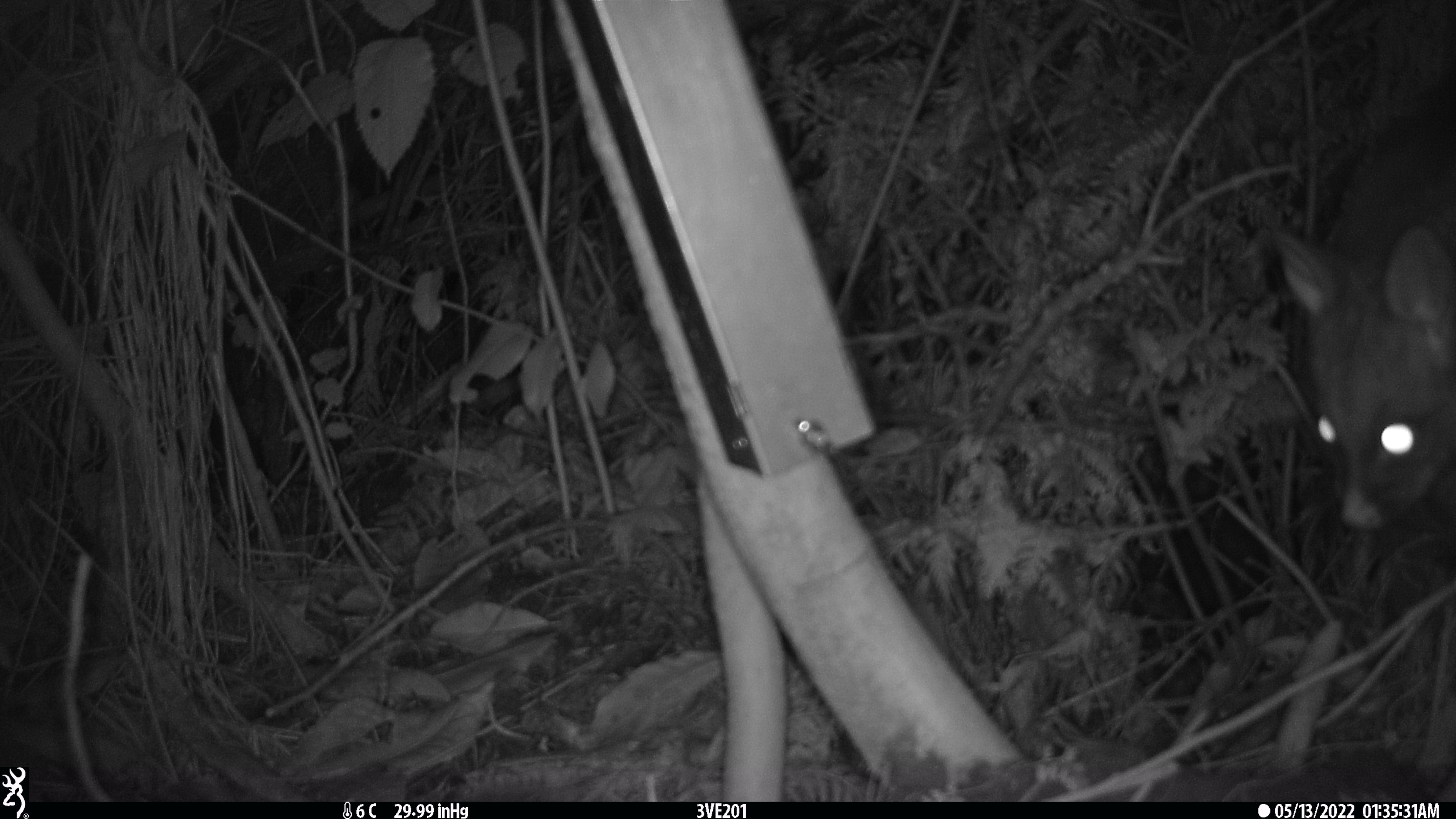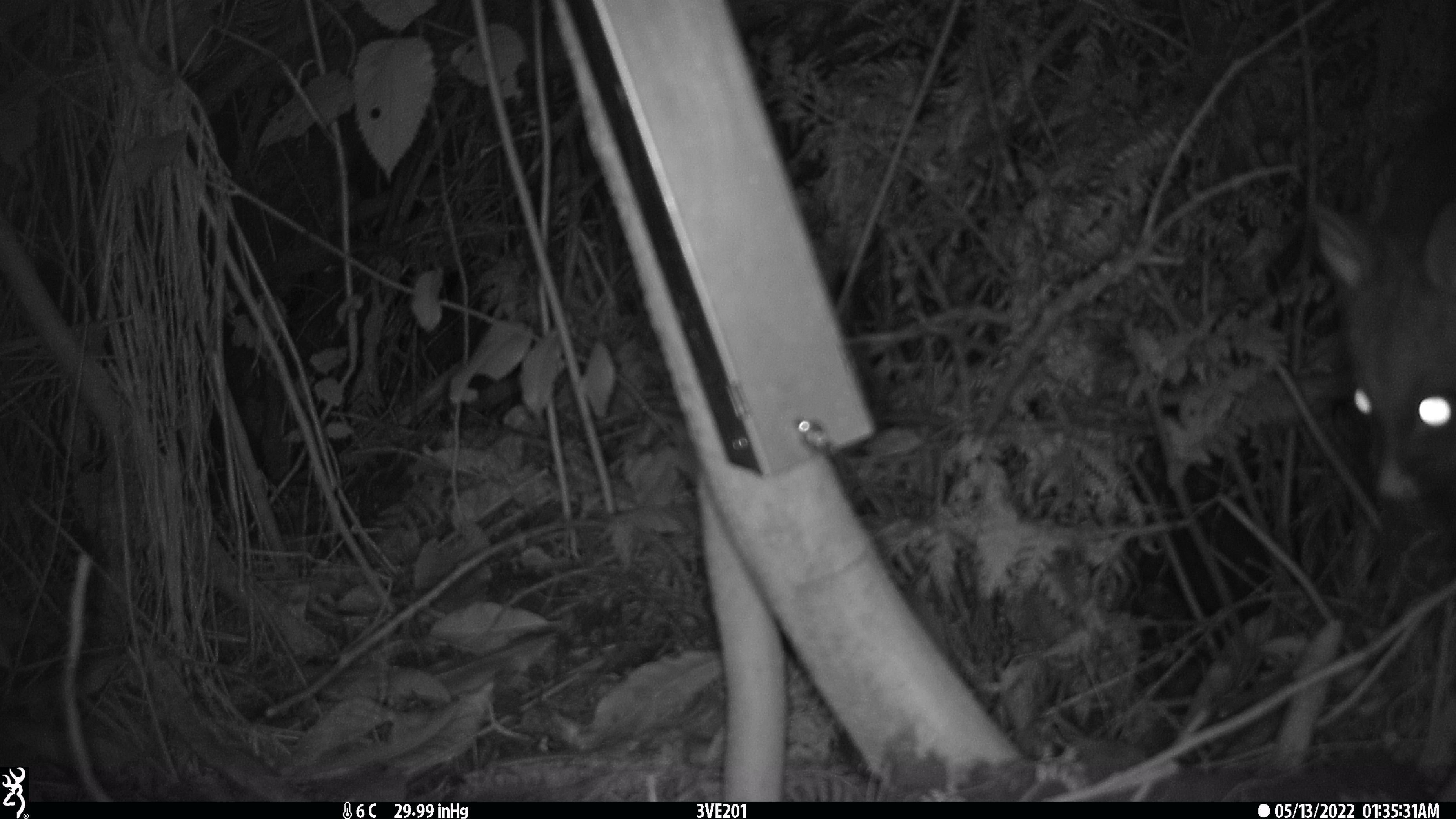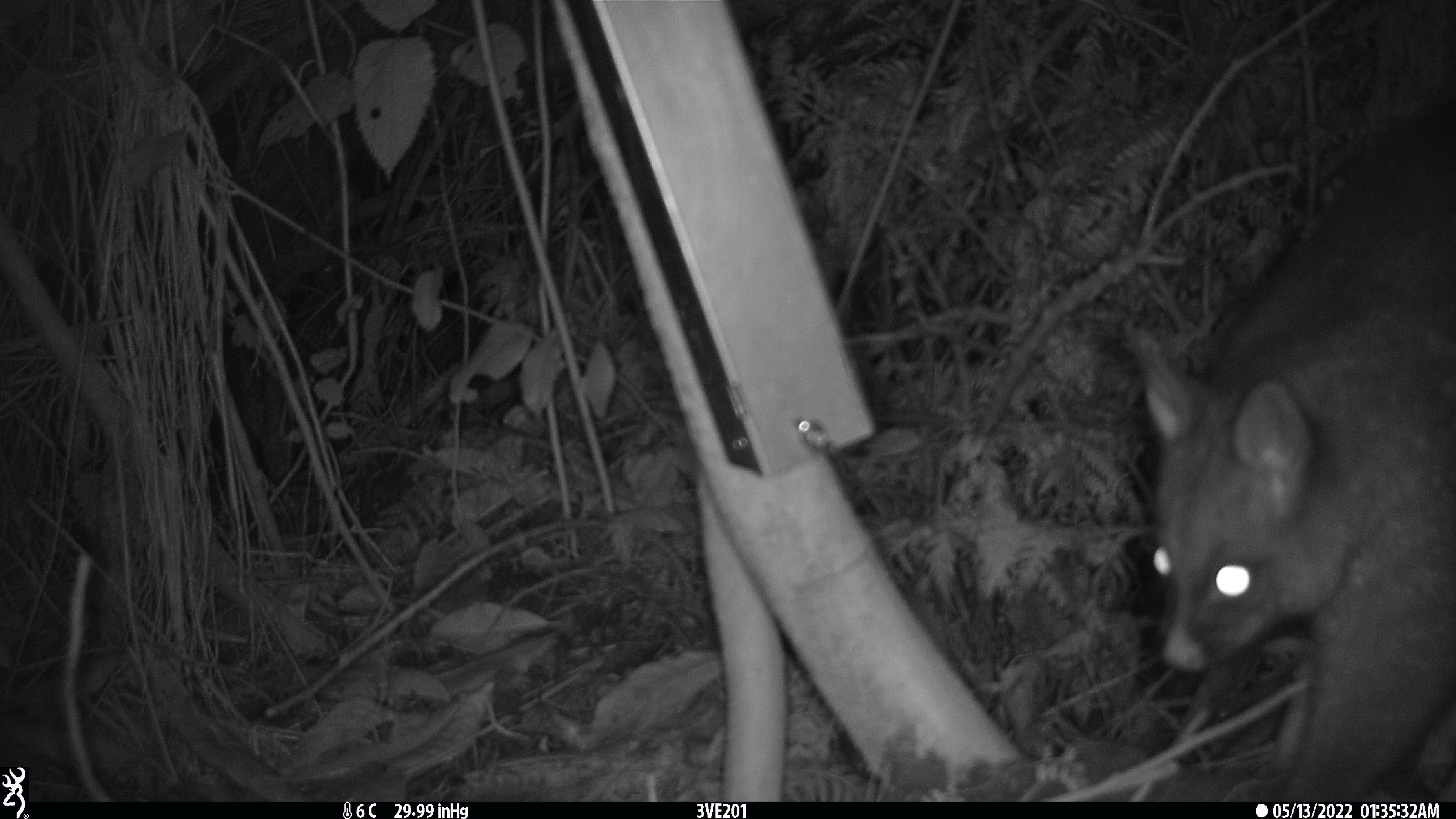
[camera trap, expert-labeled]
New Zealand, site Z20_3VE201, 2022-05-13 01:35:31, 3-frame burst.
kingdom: Animalia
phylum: Chordata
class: Mammalia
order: Diprotodontia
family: Phalangeridae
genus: Trichosurus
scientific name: Trichosurus vulpecula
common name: common brushtail possum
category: possum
Possum (common brushtail possum) (Trichosurus vulpecula).